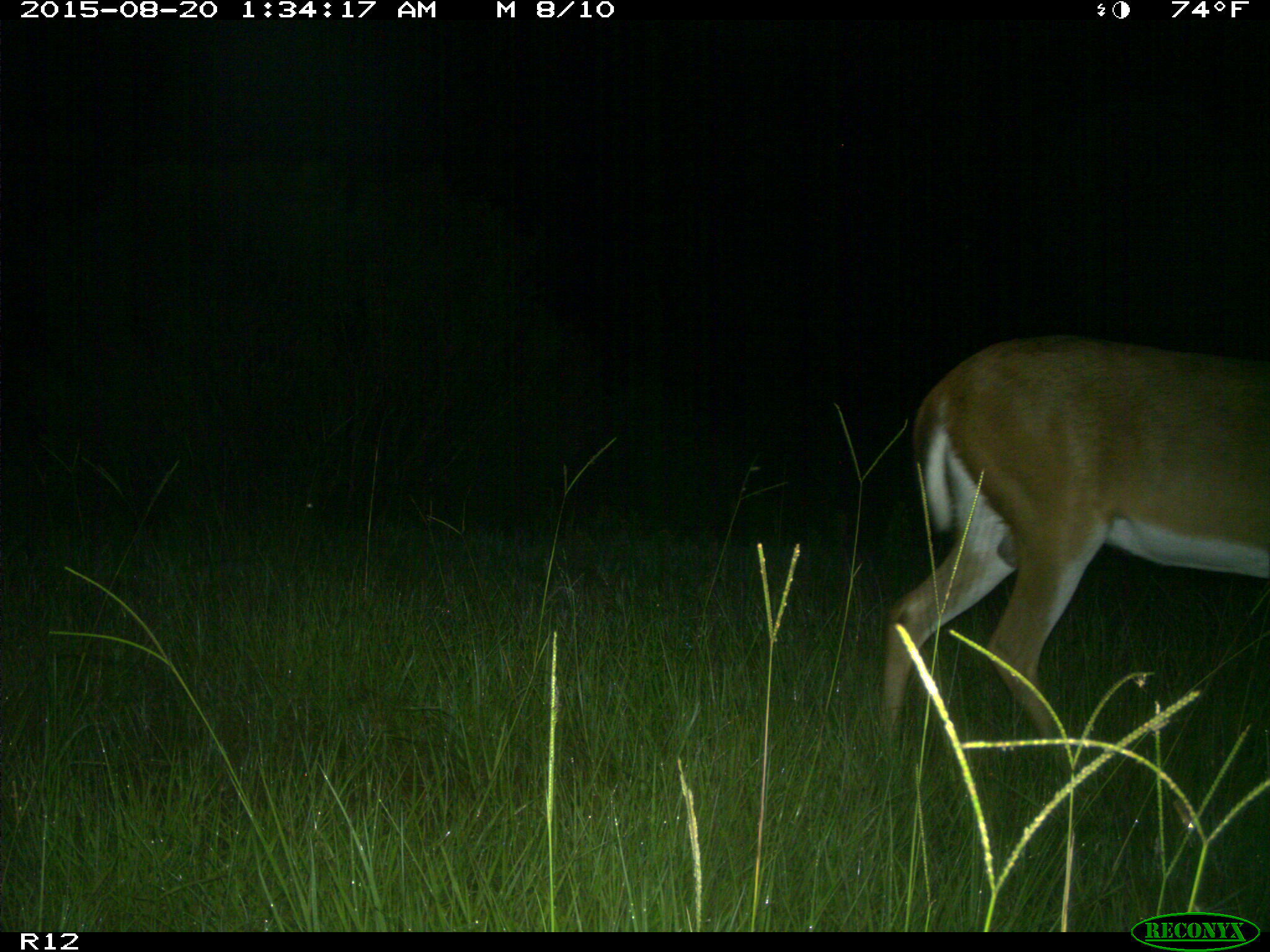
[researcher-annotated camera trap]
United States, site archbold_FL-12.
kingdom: Animalia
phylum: Chordata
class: Mammalia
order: Artiodactyla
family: Cervidae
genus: Odocoileus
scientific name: Odocoileus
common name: deer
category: unidentified deer